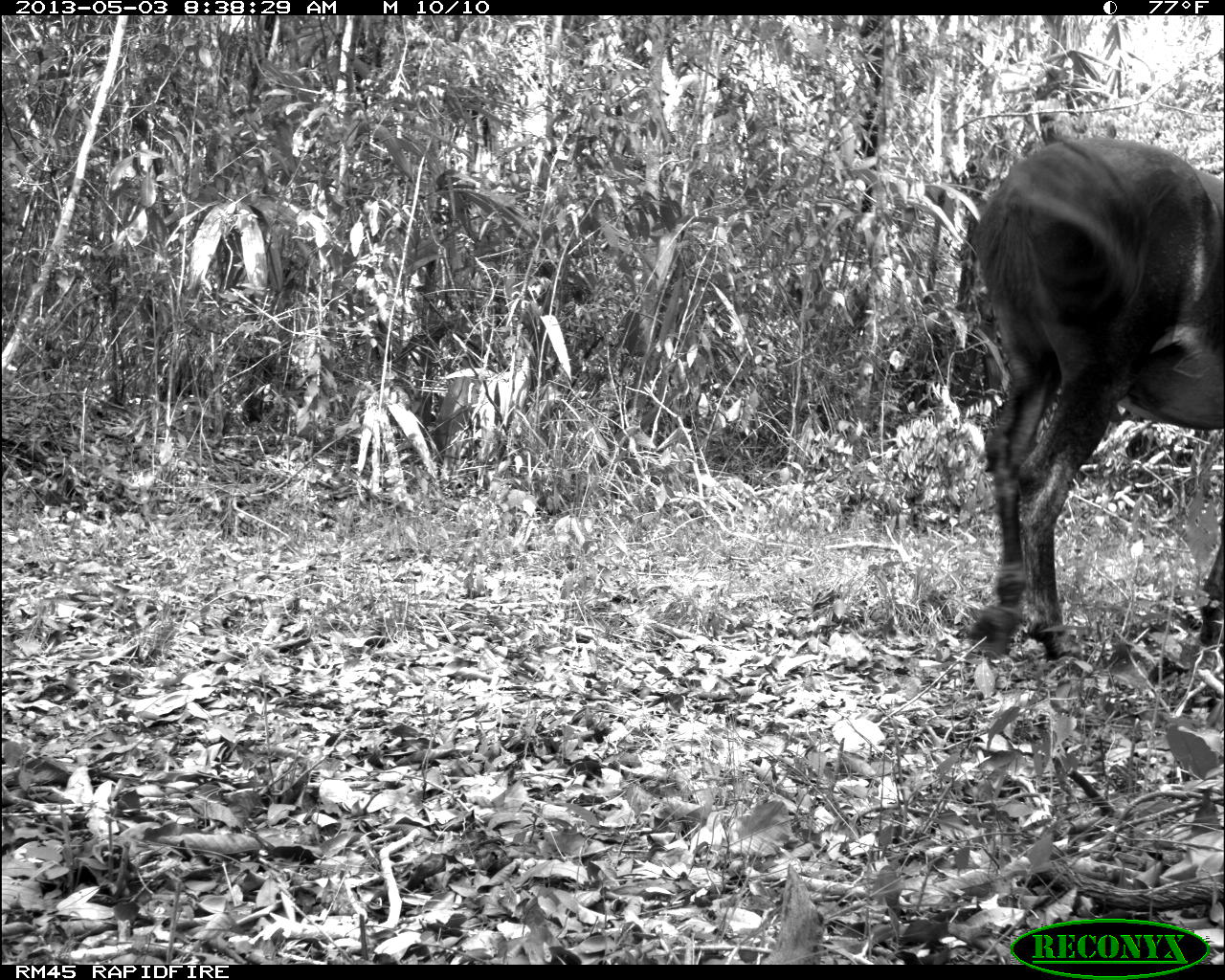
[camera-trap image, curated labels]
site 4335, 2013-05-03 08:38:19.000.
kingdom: Animalia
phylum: Chordata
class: Mammalia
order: Perissodactyla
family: Equidae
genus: Equus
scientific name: Equus ferus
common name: wild horse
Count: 1.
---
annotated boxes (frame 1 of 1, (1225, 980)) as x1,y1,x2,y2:
equus ferus: 966,135,1220,663